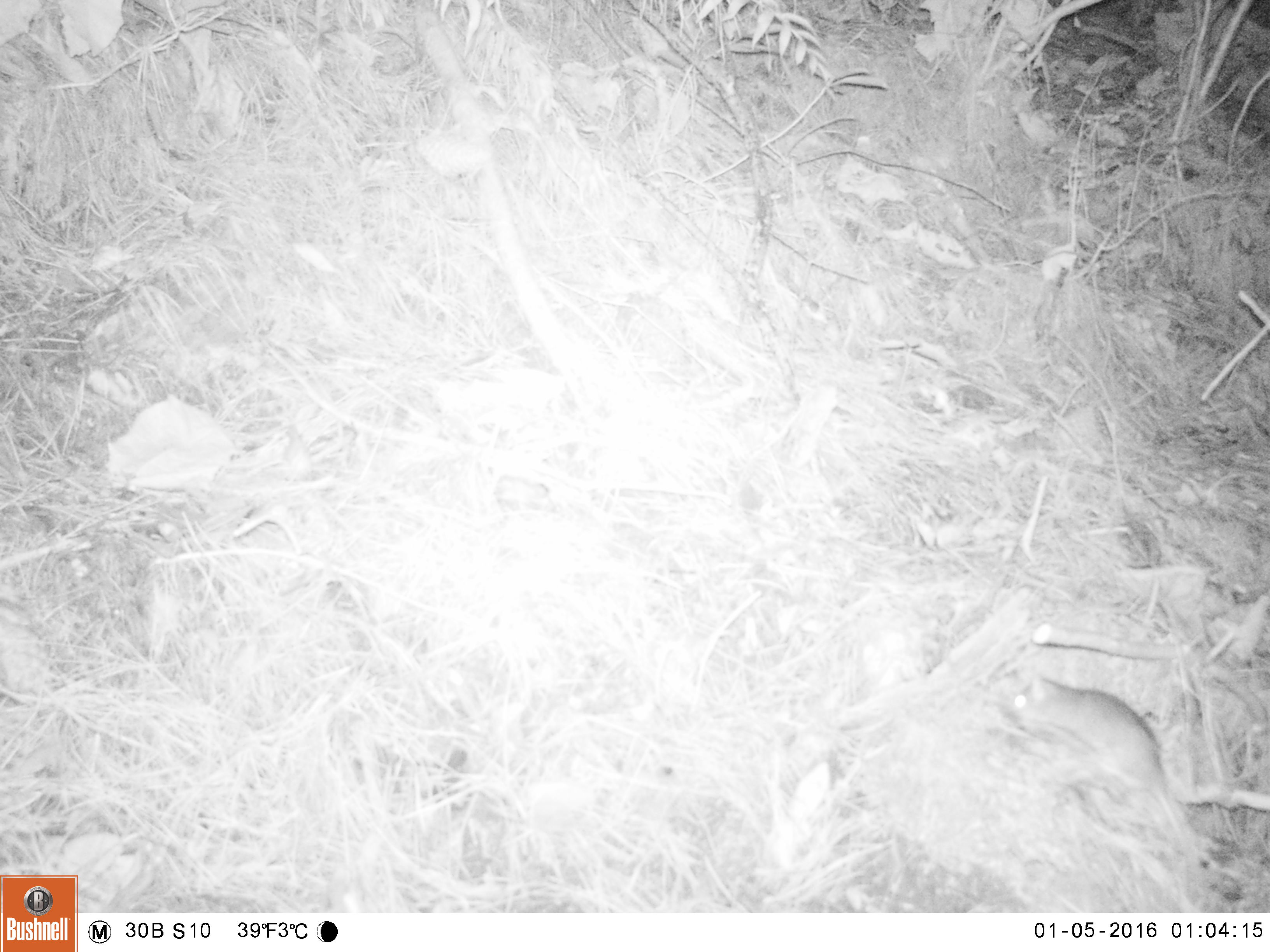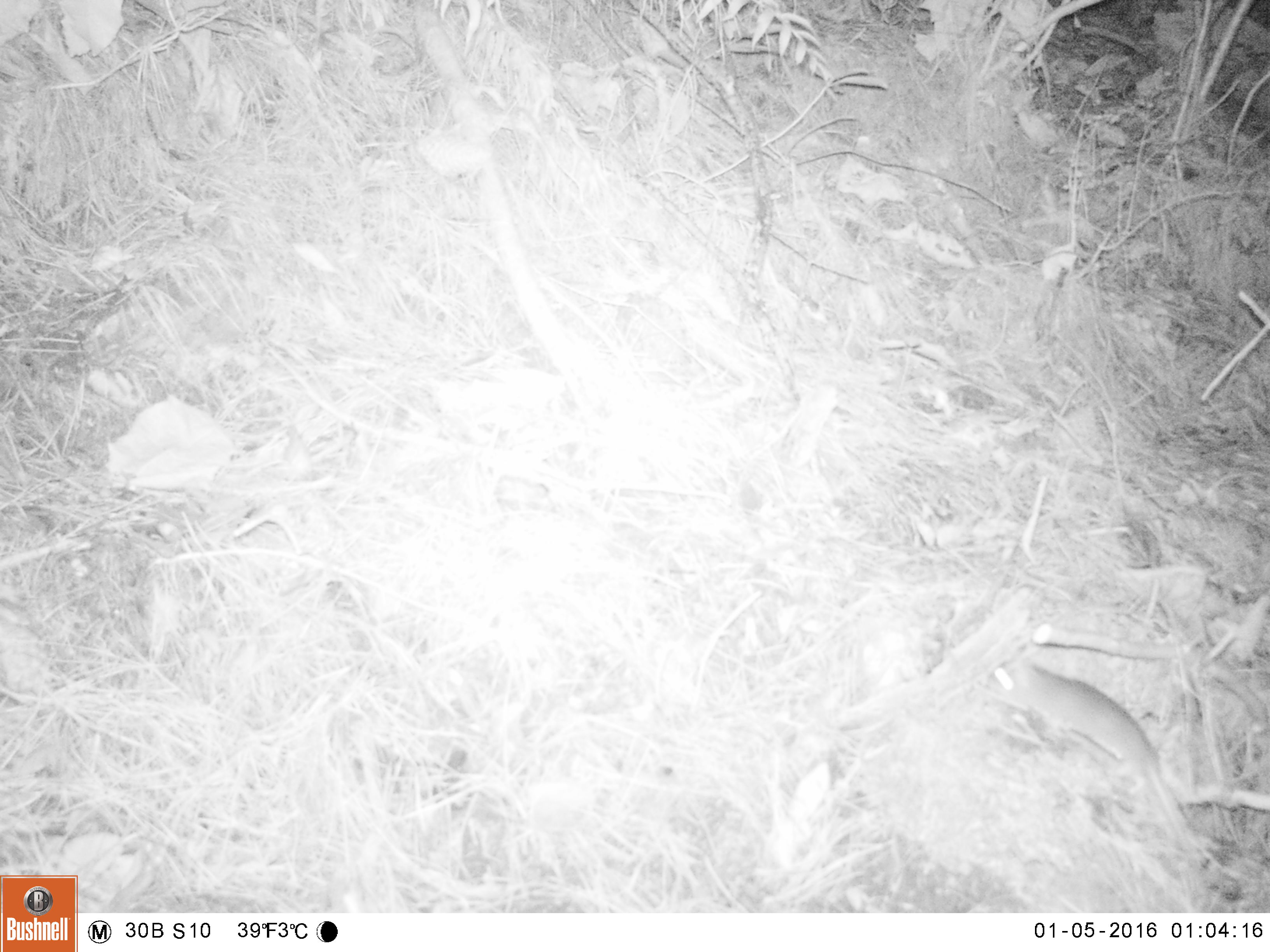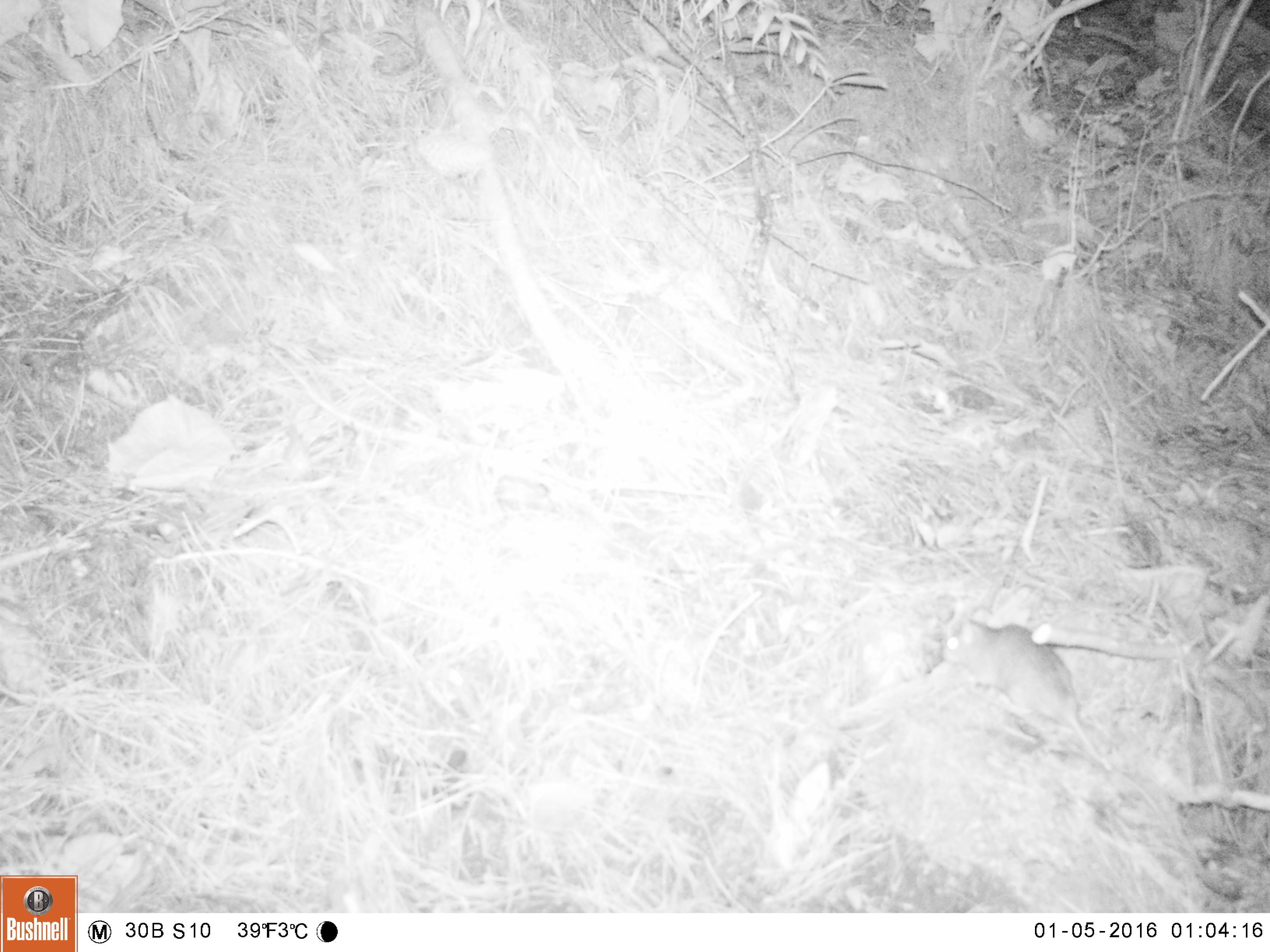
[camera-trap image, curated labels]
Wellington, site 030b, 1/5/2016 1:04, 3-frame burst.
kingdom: Animalia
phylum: Chordata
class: Mammalia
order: Rodentia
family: Muridae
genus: Rattus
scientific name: Rattus rattus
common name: ship rat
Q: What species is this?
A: Ship rat (Rattus rattus).